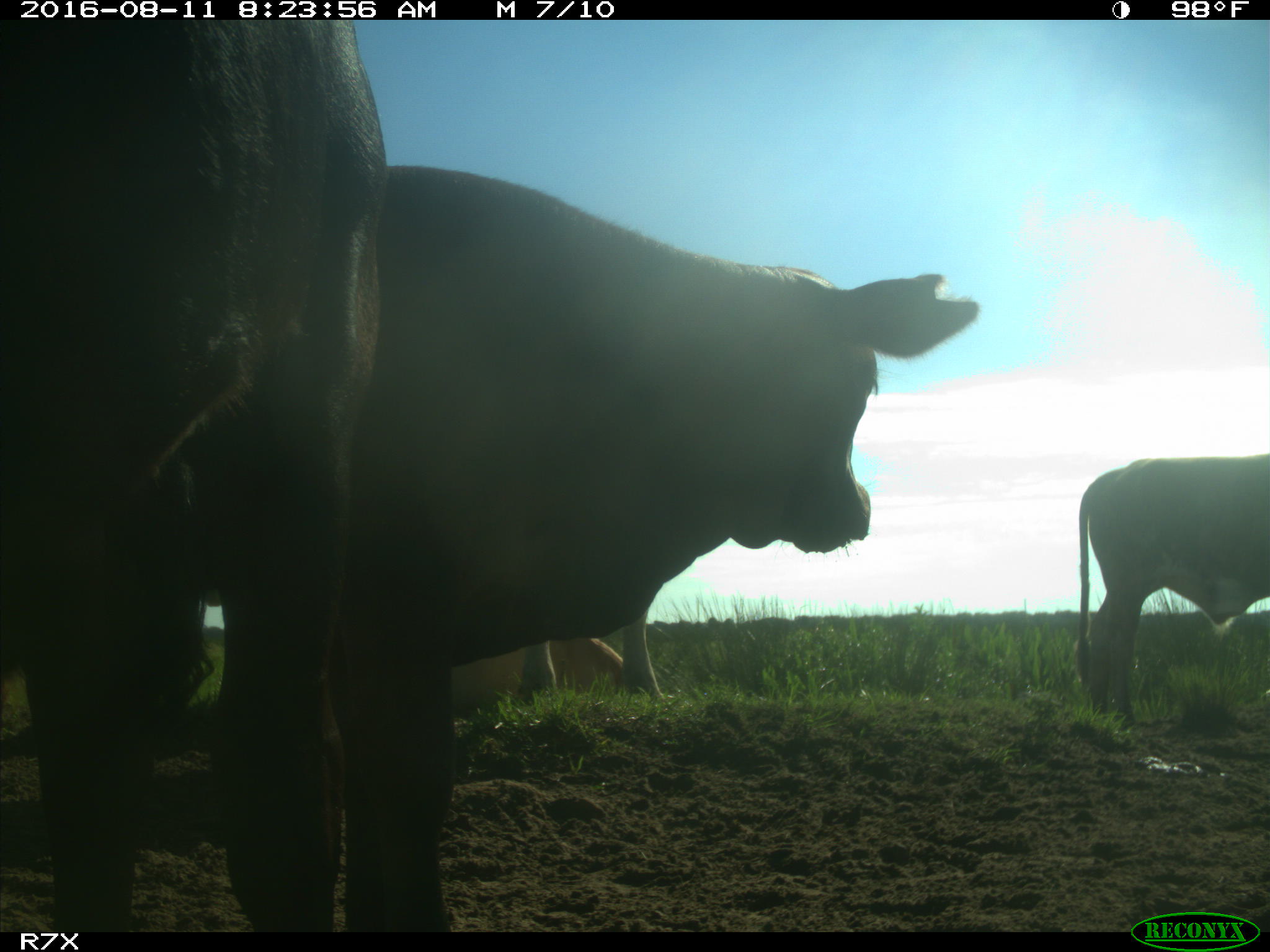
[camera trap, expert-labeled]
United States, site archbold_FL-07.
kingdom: Animalia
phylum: Chordata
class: Mammalia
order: Artiodactyla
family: Bovidae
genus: Bos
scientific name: Bos taurus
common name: domestic cow